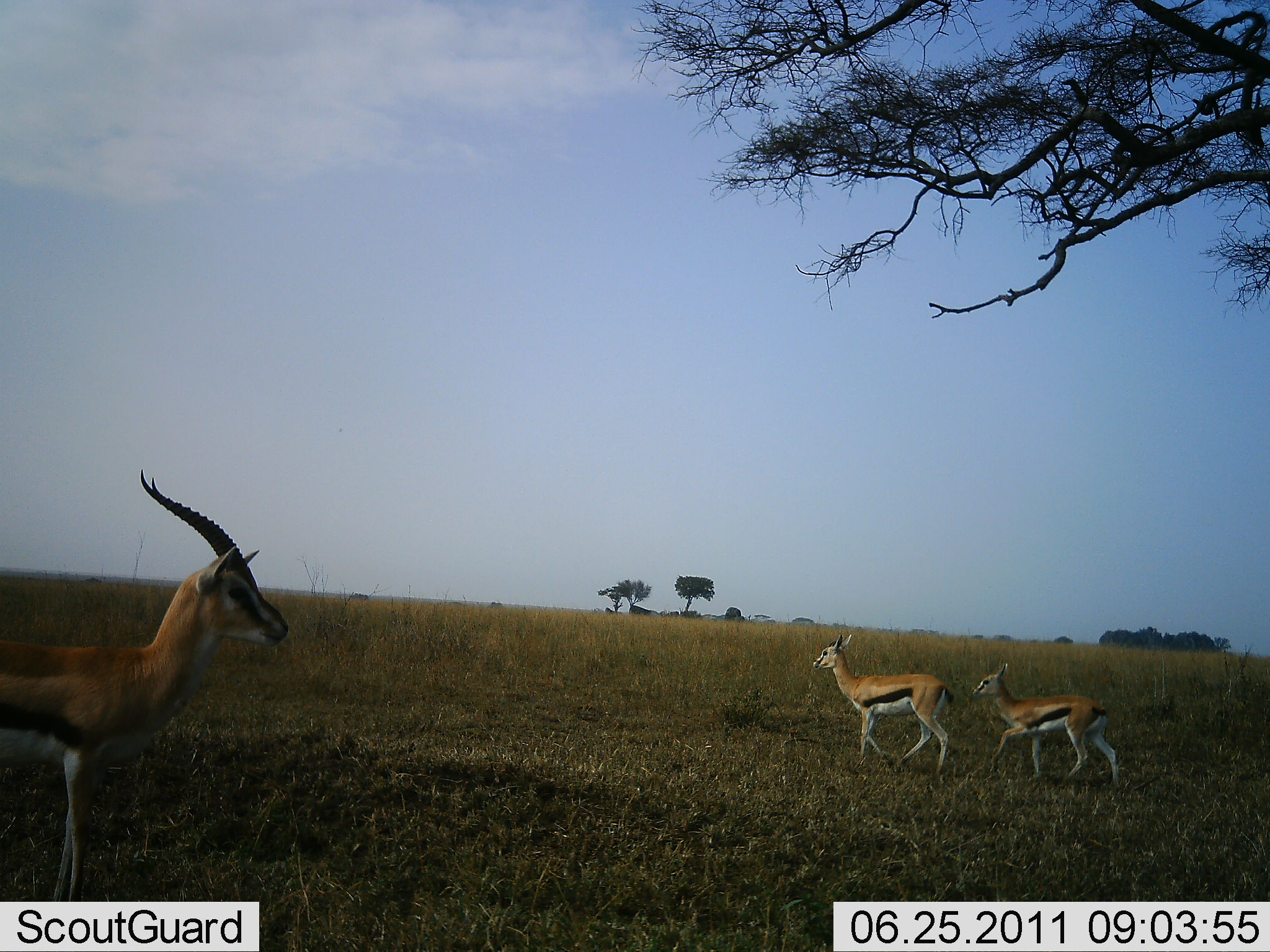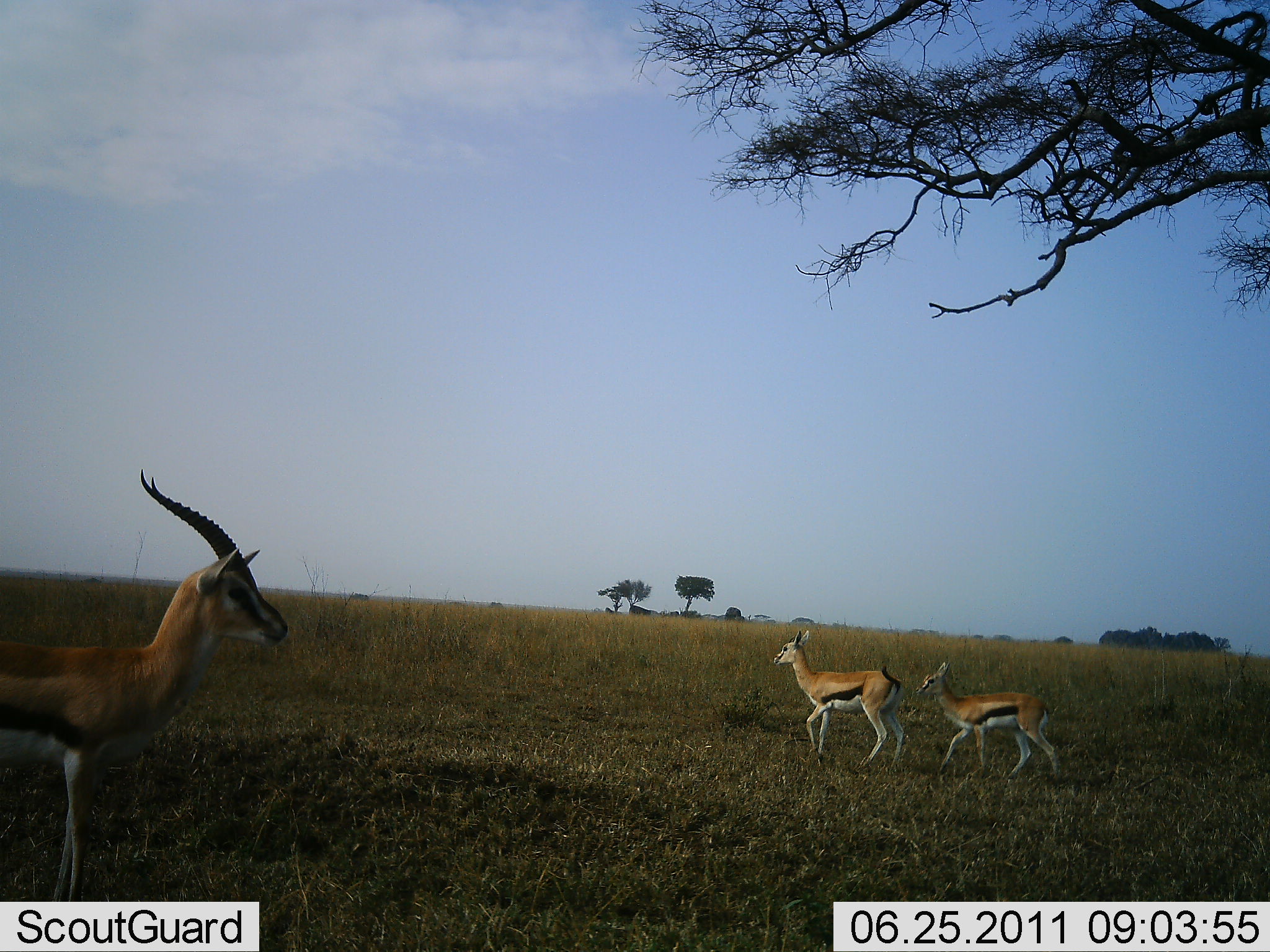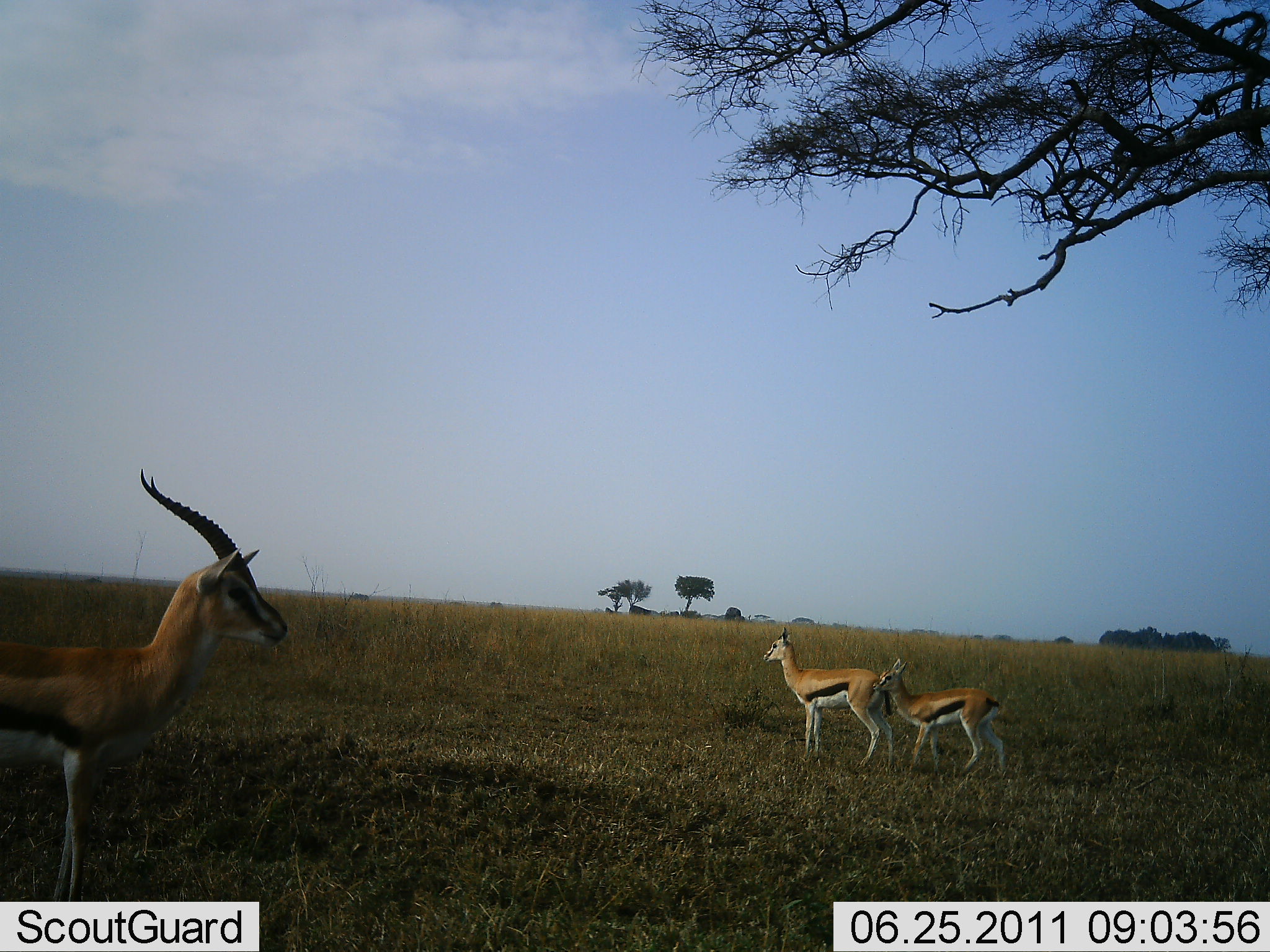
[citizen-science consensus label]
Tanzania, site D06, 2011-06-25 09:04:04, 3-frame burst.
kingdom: Animalia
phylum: Chordata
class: Mammalia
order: Artiodactyla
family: Bovidae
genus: Eudorcas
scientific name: Eudorcas thomsonii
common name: thomson's gazelle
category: gazellethomsons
Gazellethomsons (thomson's gazelle) (Eudorcas thomsonii), count 3. Behavior (volunteer vote fractions): standing 67%, resting 0%, moving 100%, interacting 0%. Young present (vote fraction): 67%. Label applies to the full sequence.